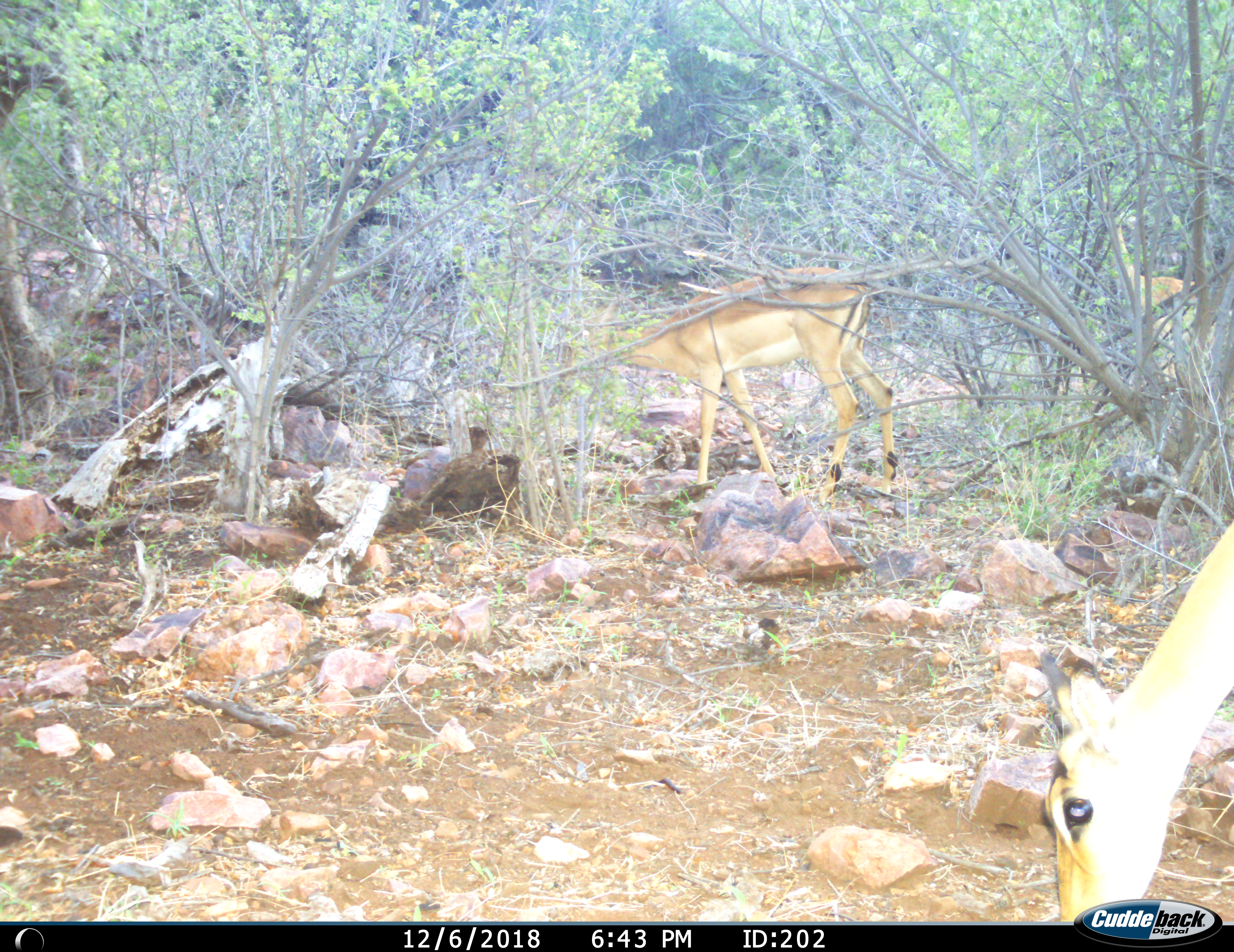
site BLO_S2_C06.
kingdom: Animalia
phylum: Chordata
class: Mammalia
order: Artiodactyla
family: Bovidae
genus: Aepyceros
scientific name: Aepyceros melampus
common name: impala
Impala (Aepyceros melampus), count 3. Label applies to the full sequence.